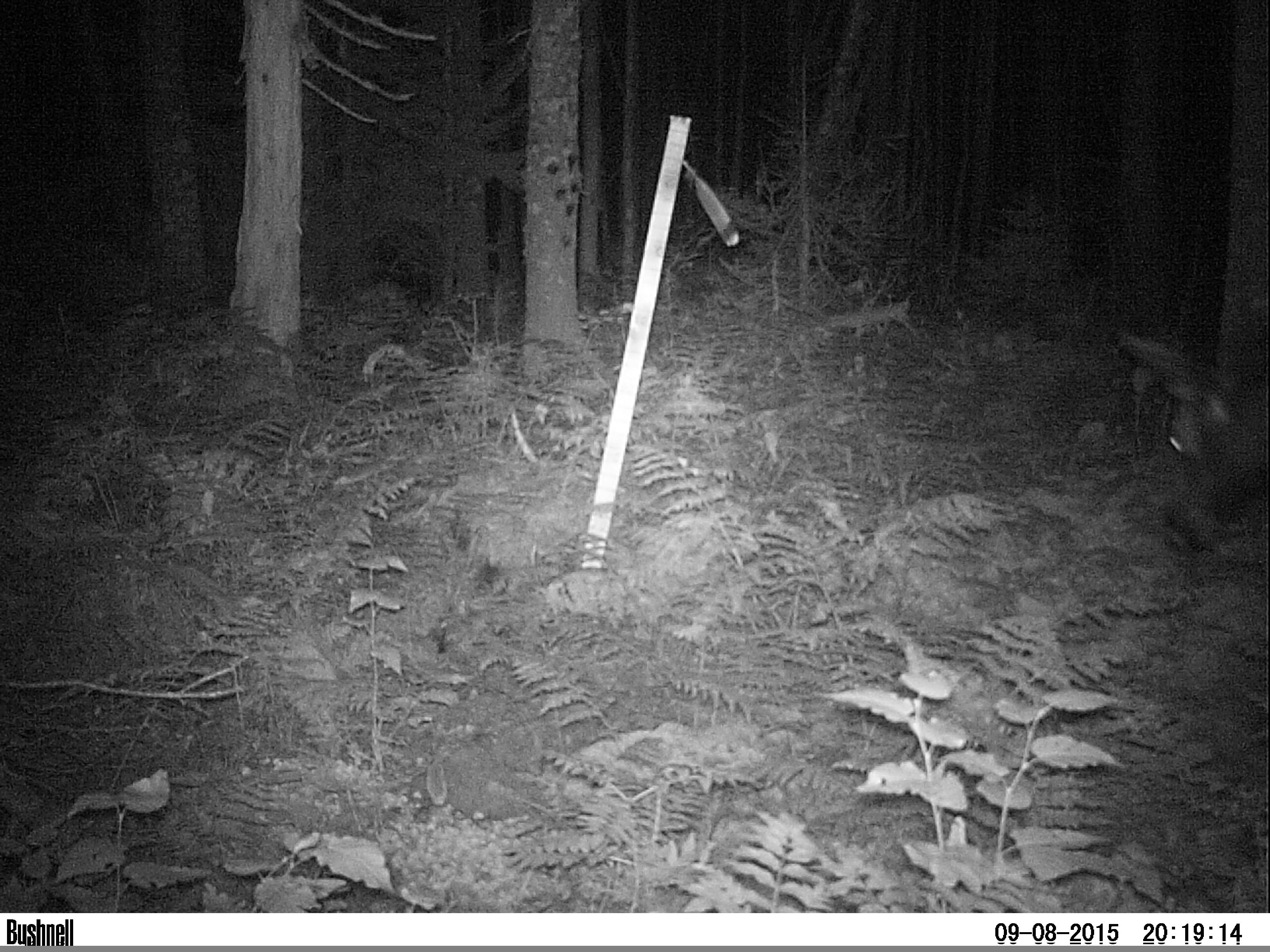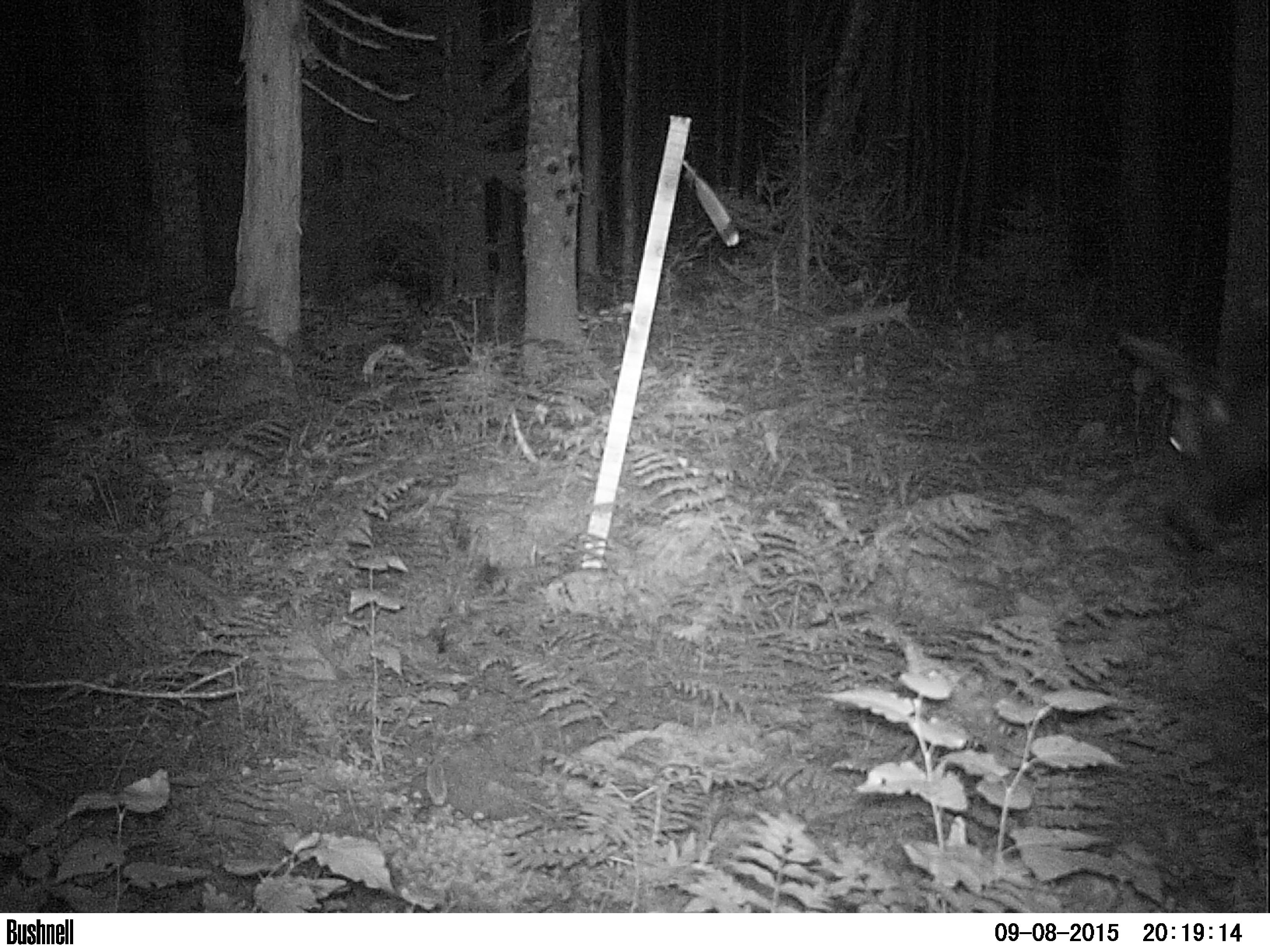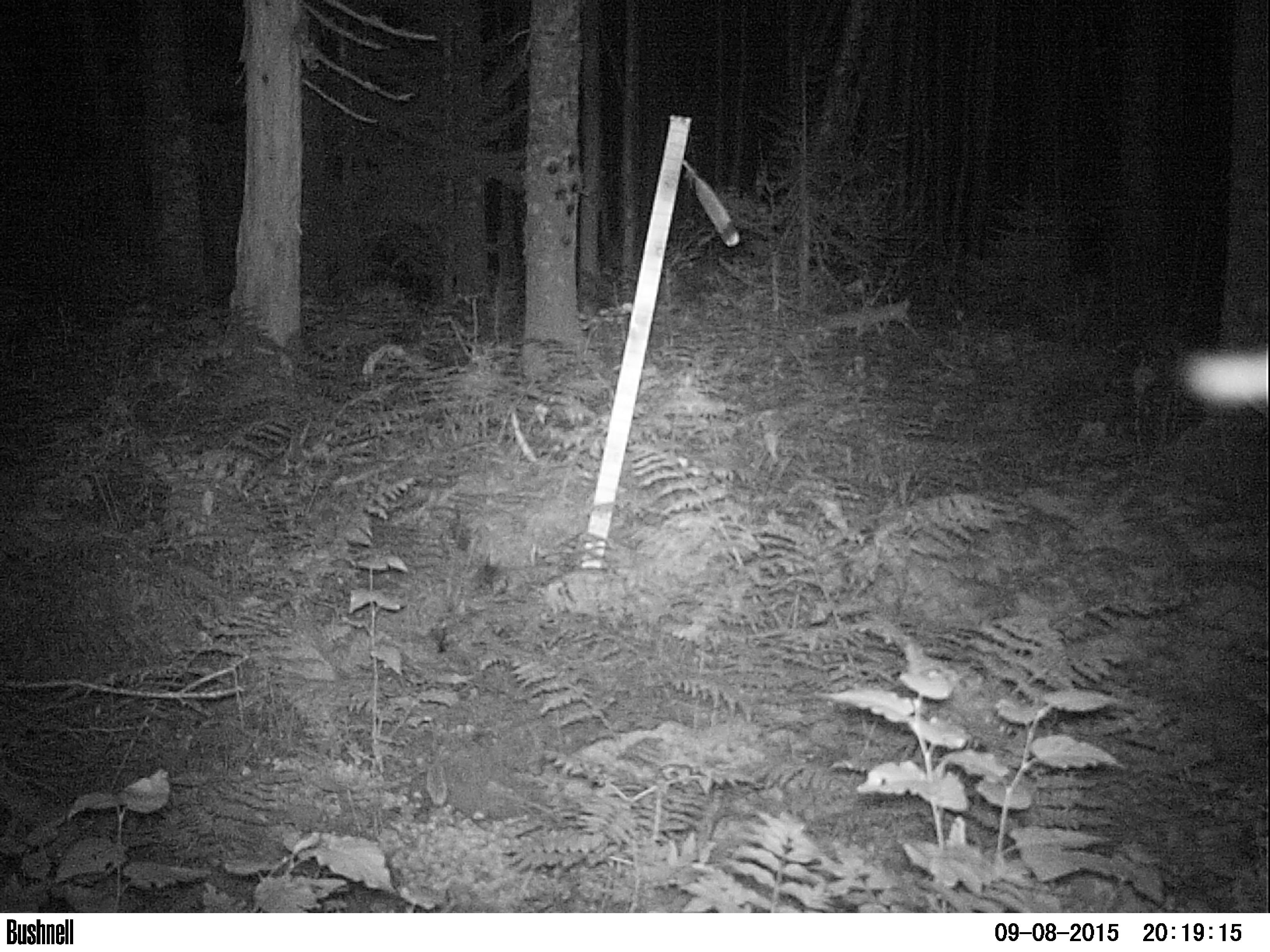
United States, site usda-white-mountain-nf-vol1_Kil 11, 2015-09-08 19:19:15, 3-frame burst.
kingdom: Animalia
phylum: Chordata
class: Mammalia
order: Artiodactyla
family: Cervidae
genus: Alces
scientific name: Alces alces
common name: moose